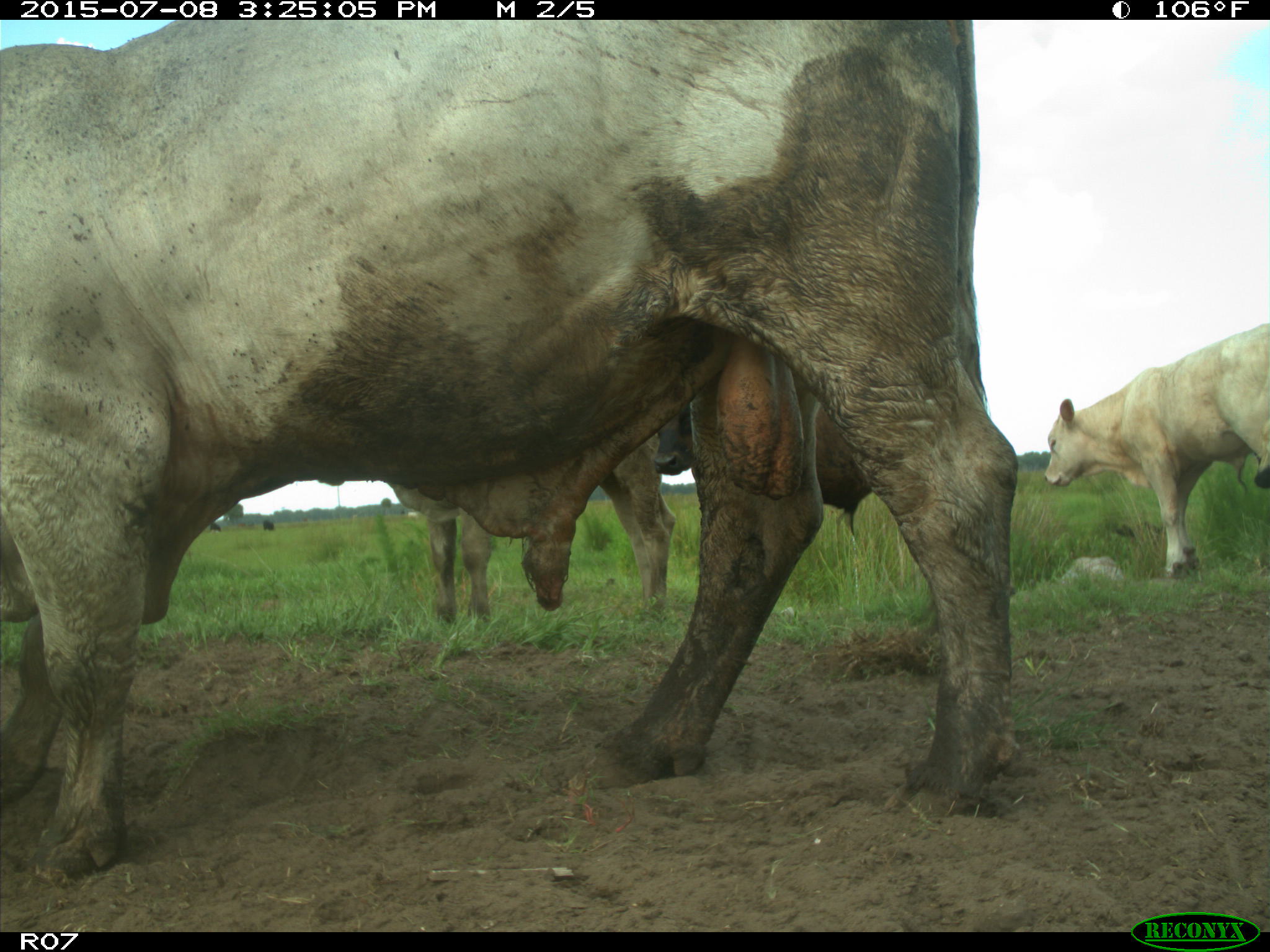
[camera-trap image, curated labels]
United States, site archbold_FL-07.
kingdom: Animalia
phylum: Chordata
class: Mammalia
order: Artiodactyla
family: Bovidae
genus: Bos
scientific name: Bos taurus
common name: domestic cow